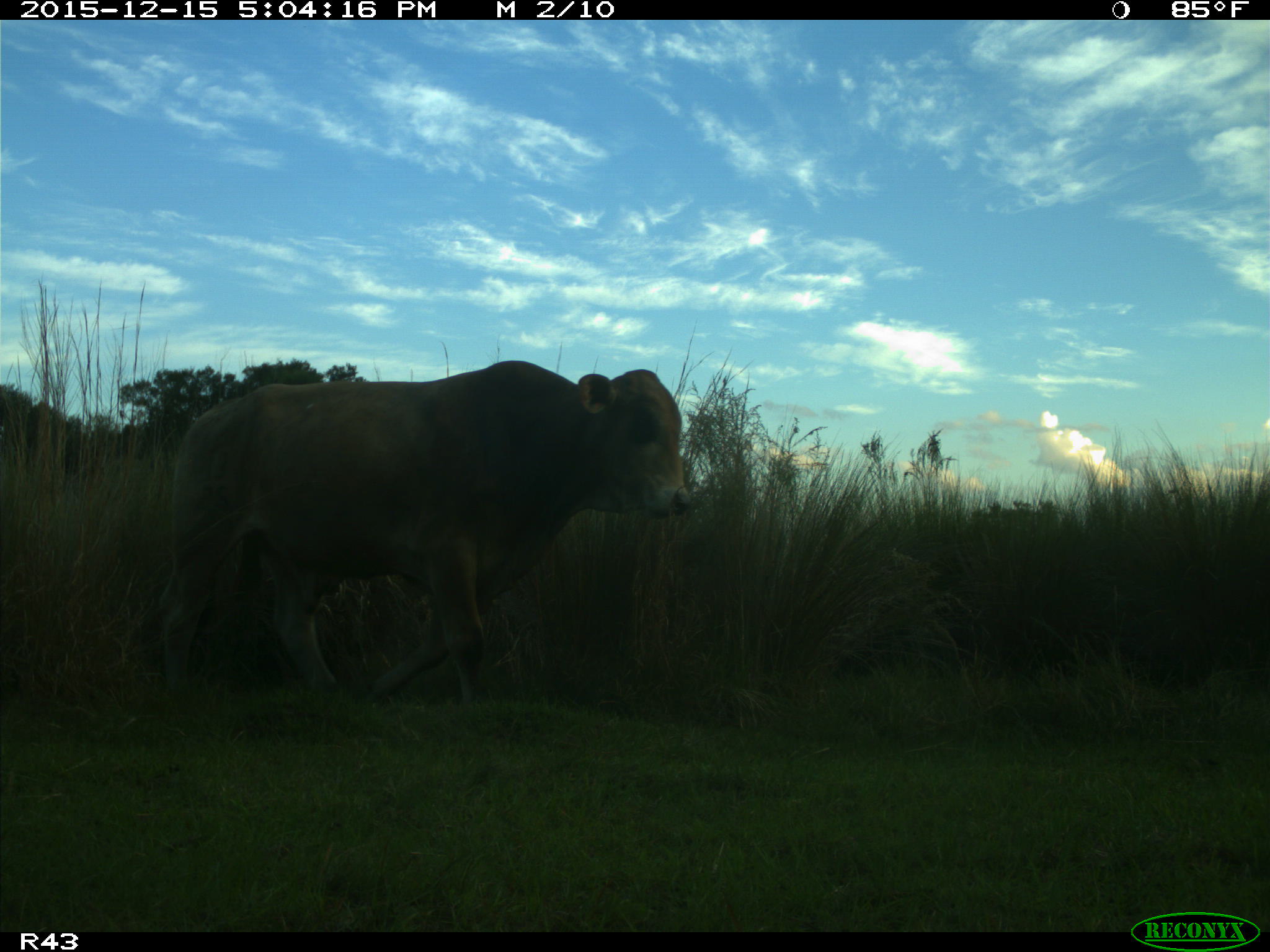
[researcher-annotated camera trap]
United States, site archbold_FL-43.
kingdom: Animalia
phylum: Chordata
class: Mammalia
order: Artiodactyla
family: Bovidae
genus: Bos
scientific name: Bos taurus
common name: domestic cow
Bos taurus (domestic cow).